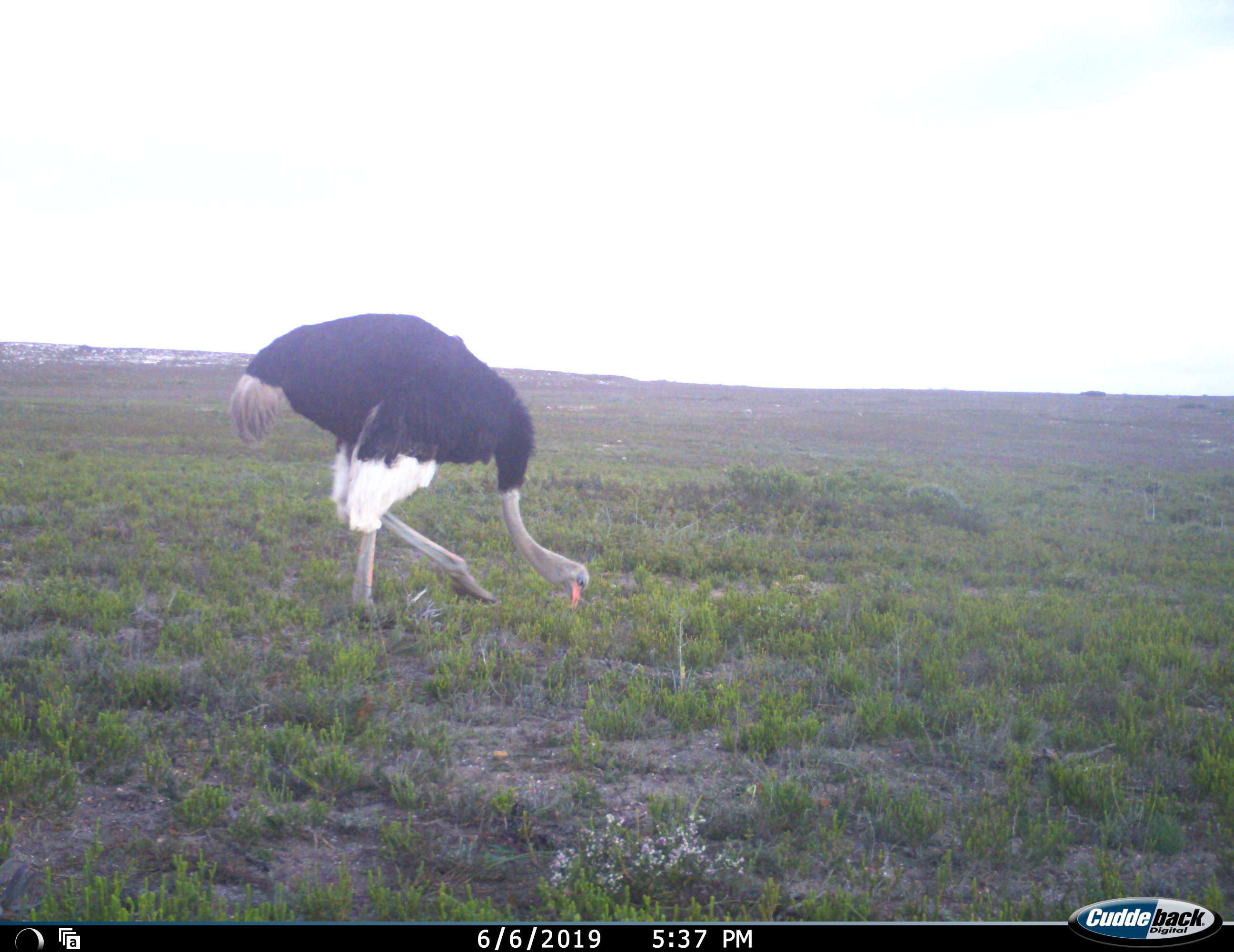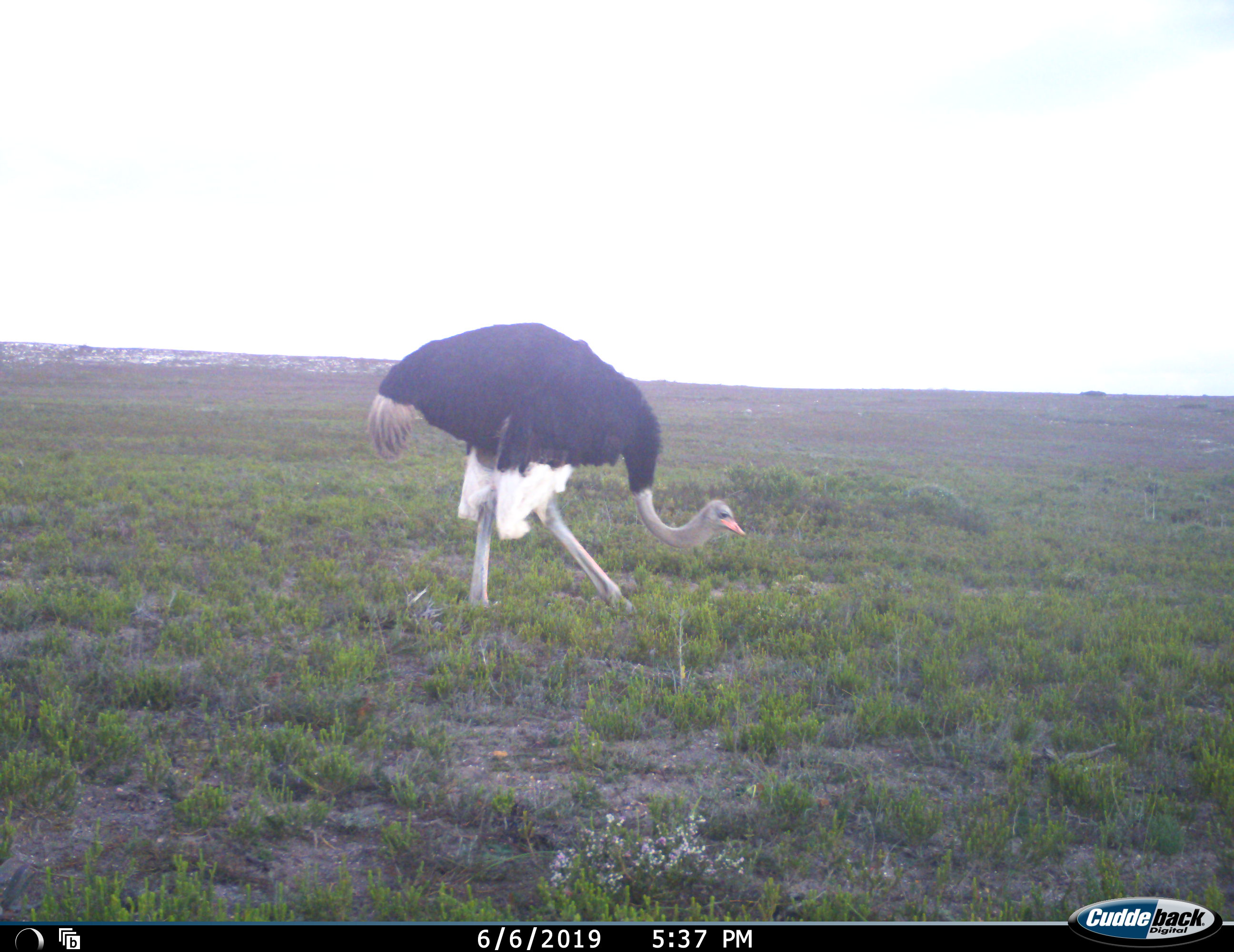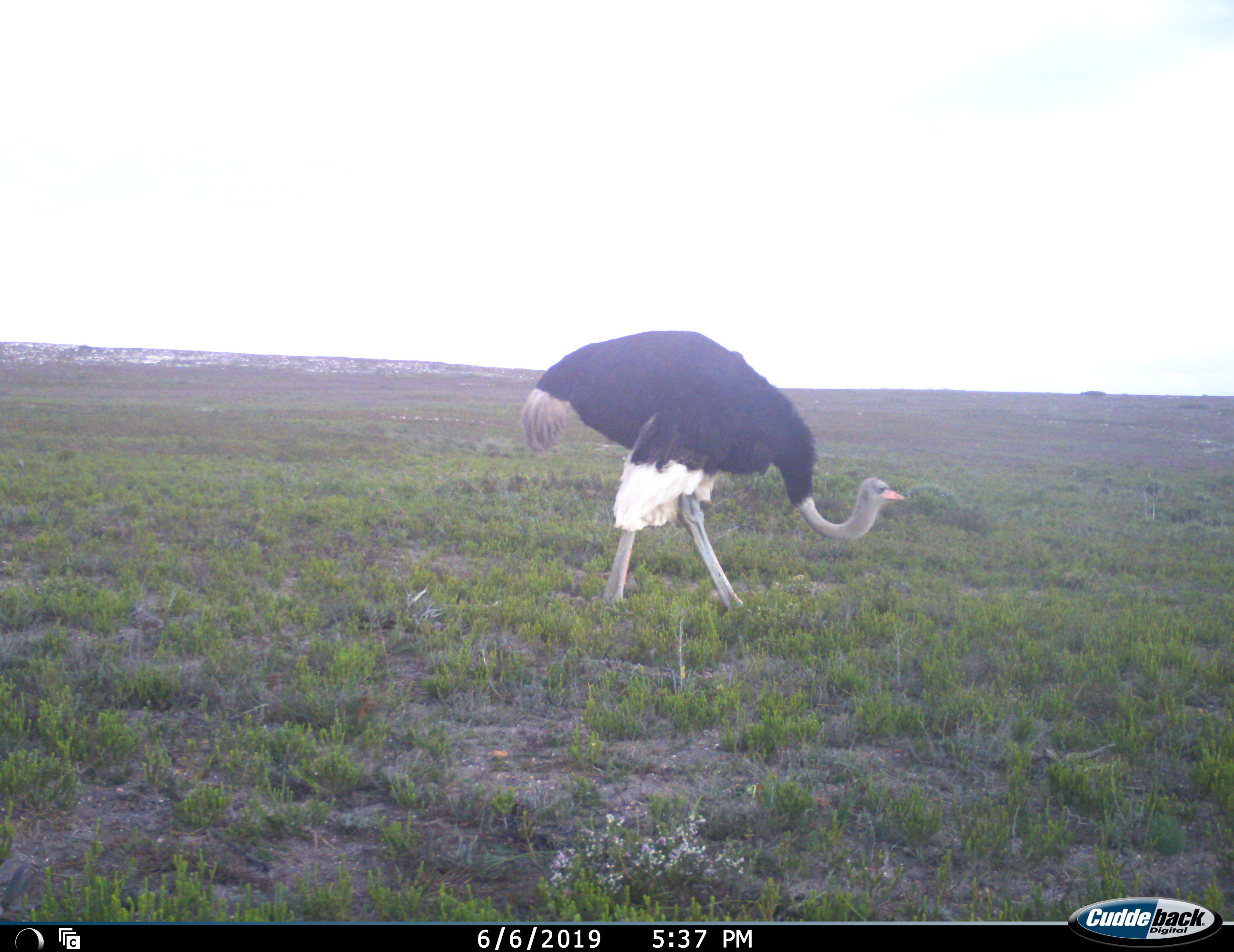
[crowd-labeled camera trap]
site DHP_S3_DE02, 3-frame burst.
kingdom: Animalia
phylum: Chordata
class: Aves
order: Struthioniformes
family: Struthionidae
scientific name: Struthionidae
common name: ostrich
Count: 1.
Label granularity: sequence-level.